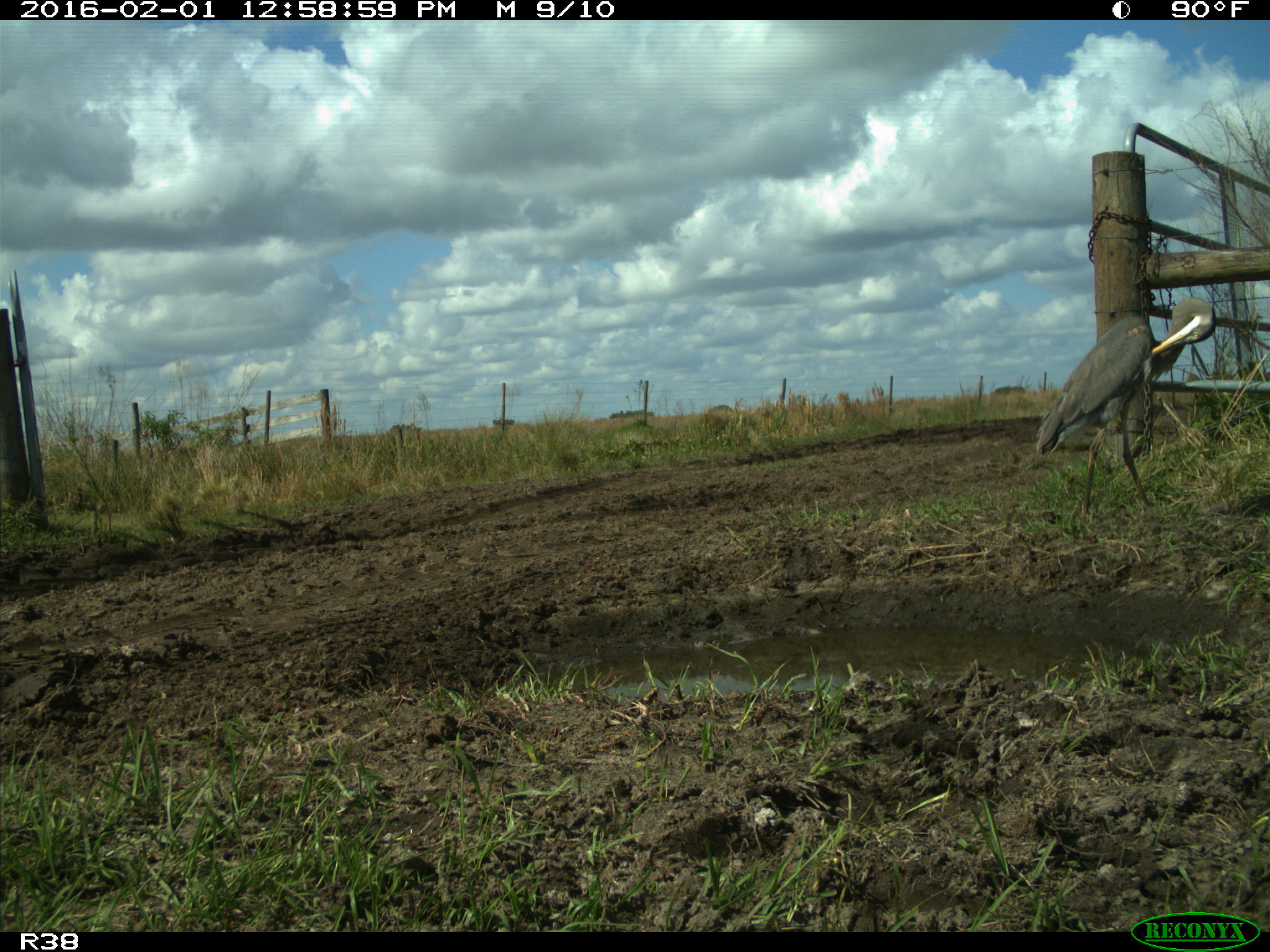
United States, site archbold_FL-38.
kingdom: Animalia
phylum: Chordata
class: Aves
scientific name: Aves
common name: birds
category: unidentified bird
Unidentified bird (birds) (Aves).